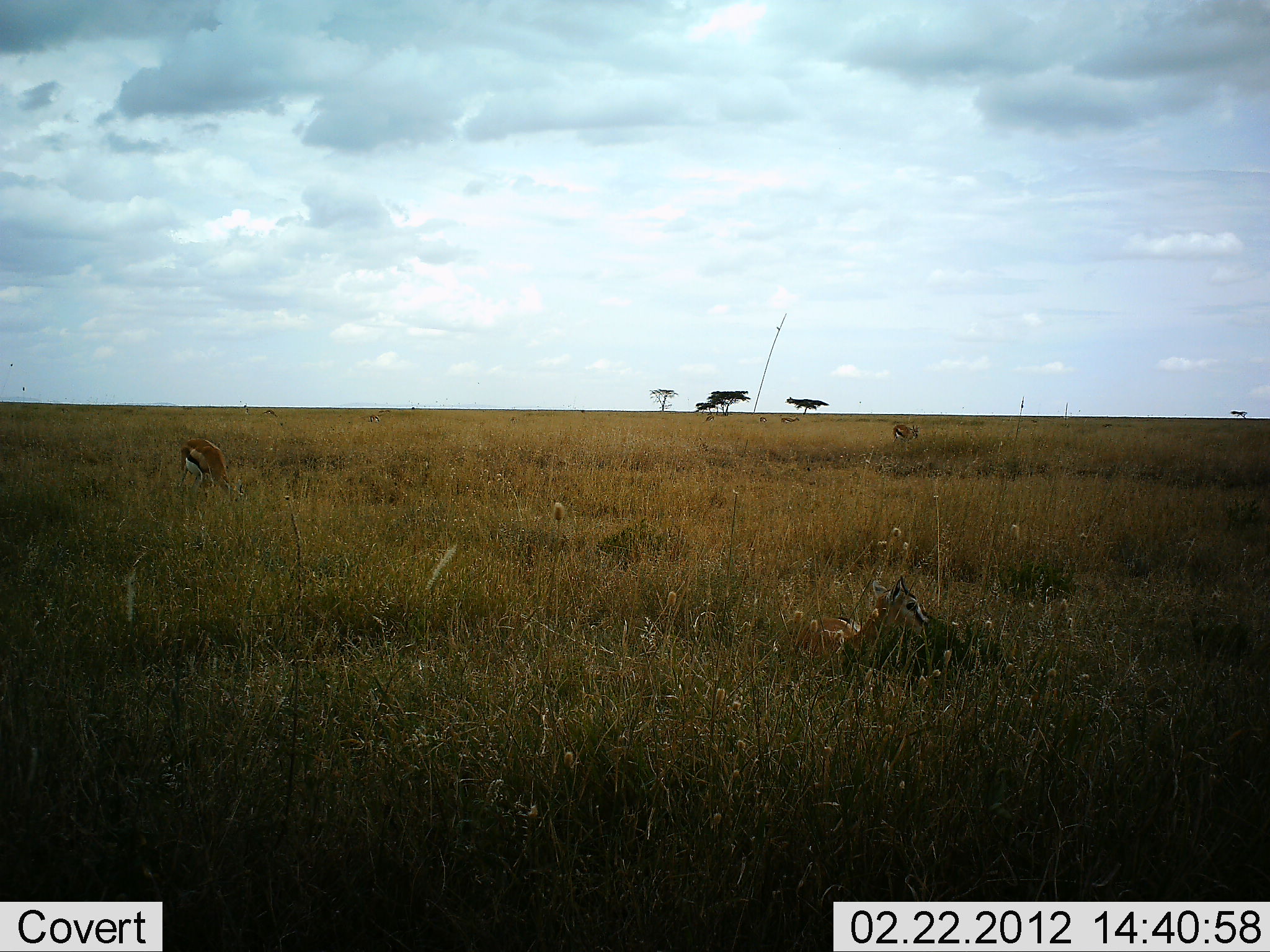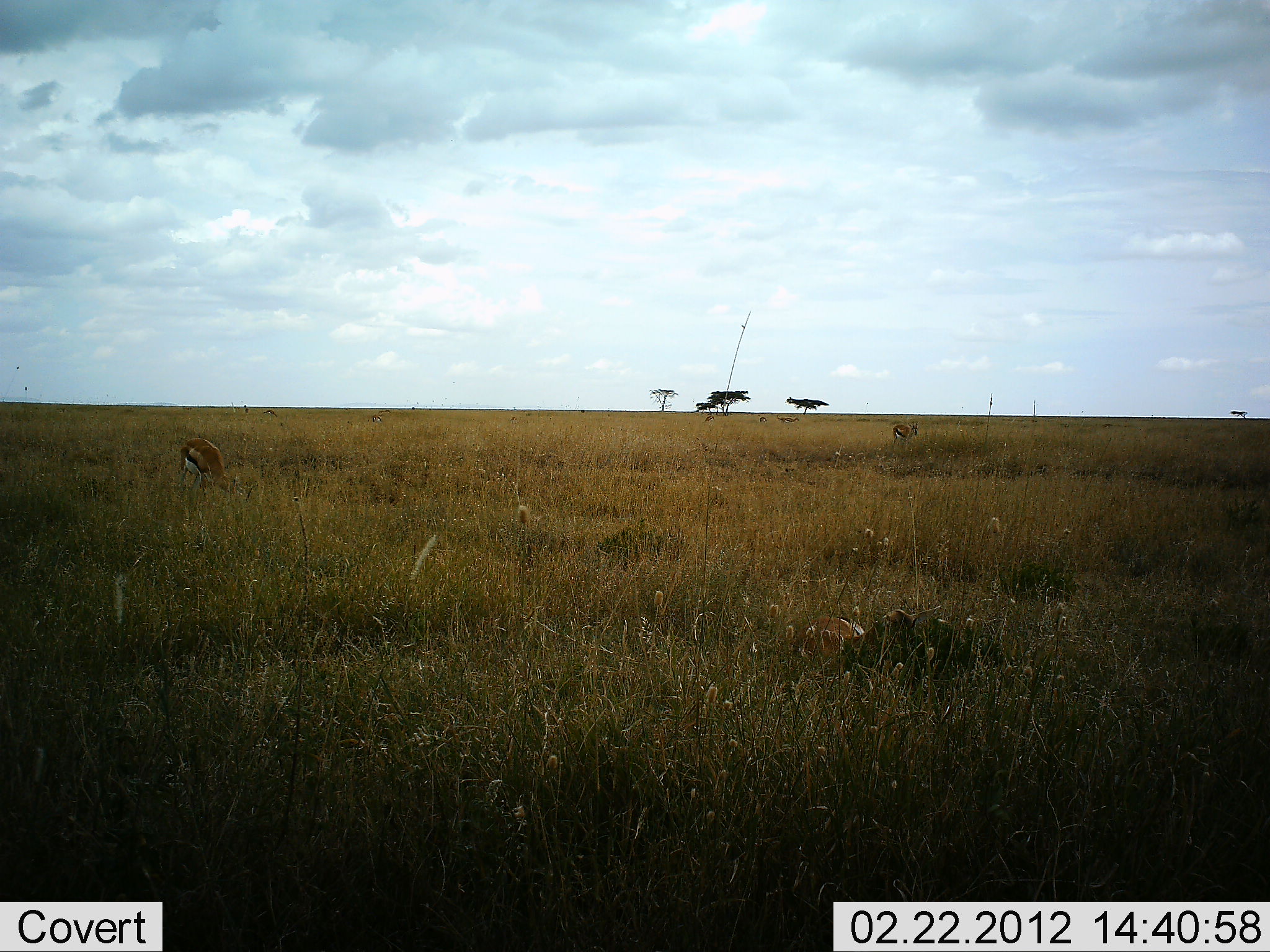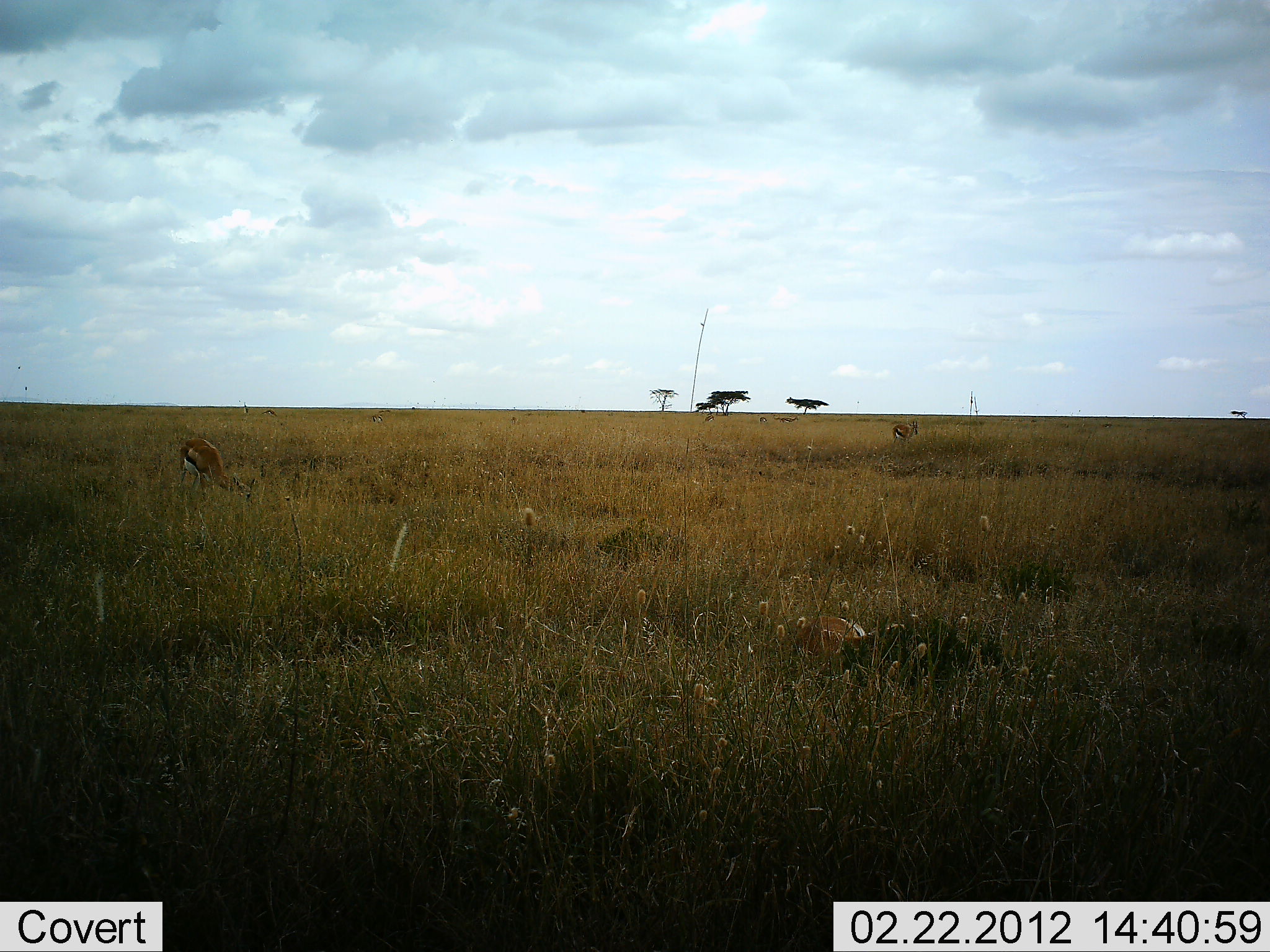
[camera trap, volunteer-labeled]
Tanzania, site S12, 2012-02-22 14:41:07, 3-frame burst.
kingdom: Animalia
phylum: Chordata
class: Mammalia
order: Artiodactyla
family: Bovidae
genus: Eudorcas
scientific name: Eudorcas thomsonii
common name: thomson's gazelle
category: gazellethomsons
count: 2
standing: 20%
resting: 53%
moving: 7%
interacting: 0%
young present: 0%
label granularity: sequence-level